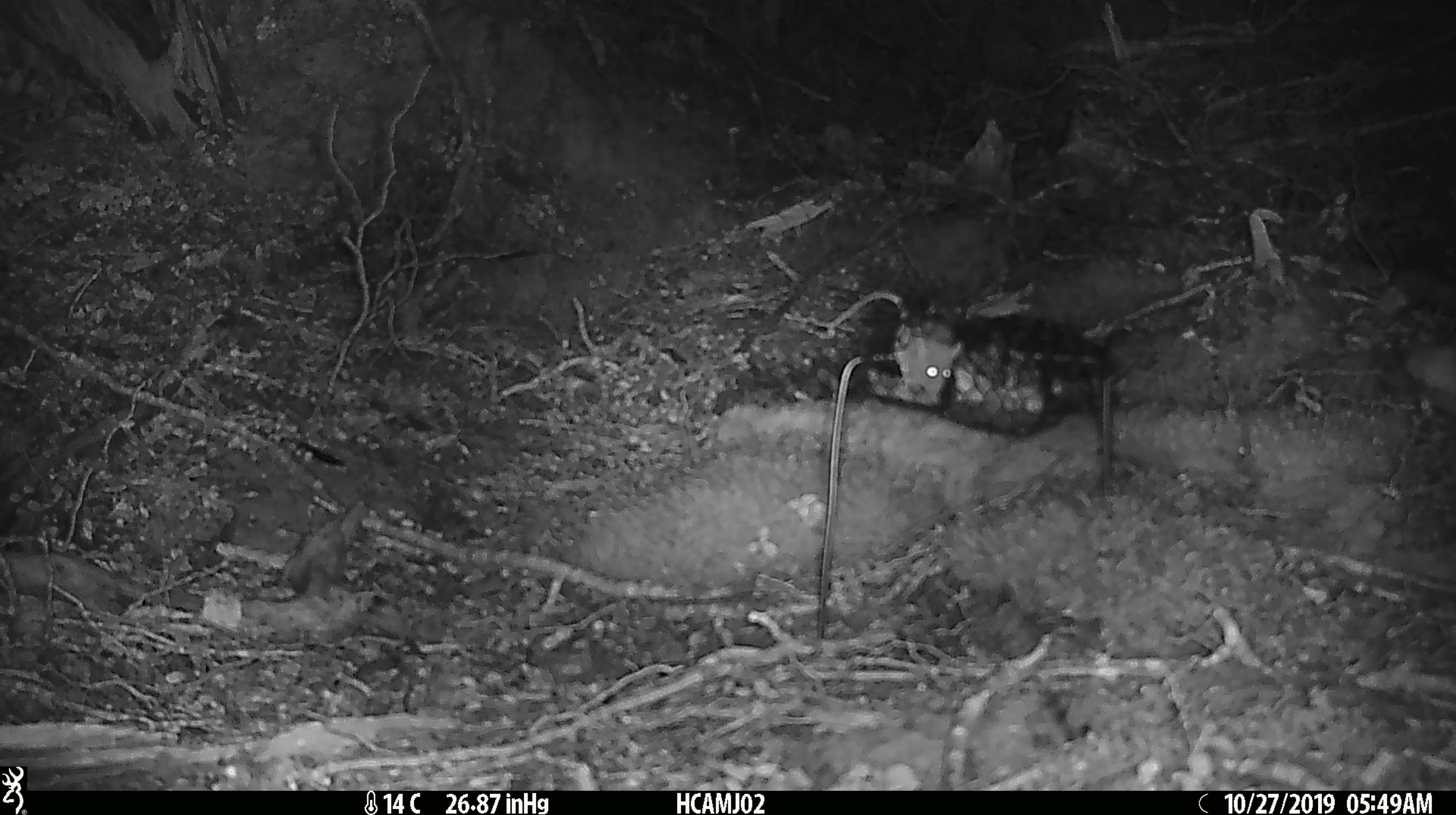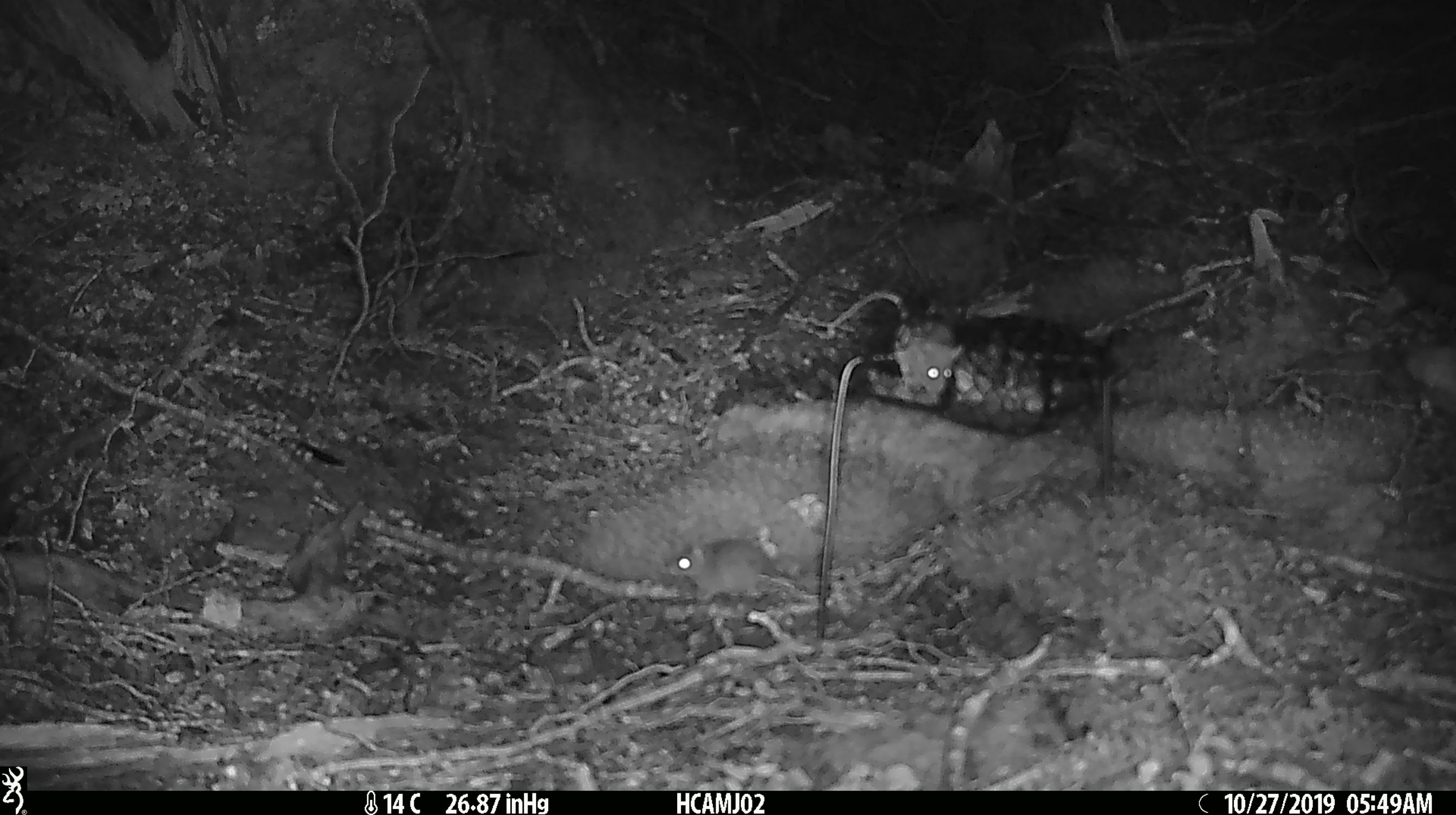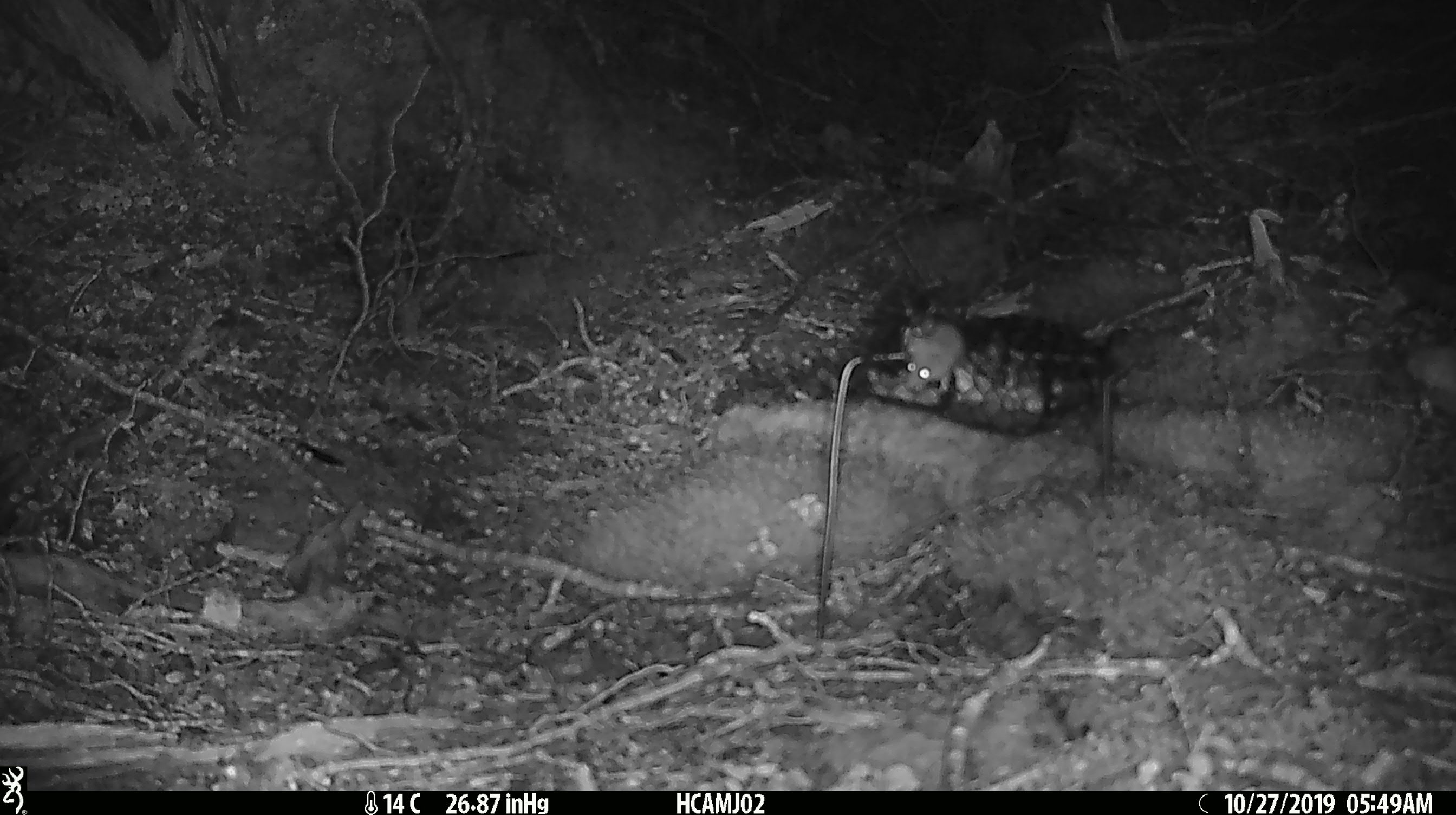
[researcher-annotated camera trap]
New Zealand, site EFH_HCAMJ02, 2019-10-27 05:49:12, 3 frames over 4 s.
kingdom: Animalia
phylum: Chordata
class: Mammalia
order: Rodentia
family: Muridae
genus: Mus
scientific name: Mus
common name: mouse